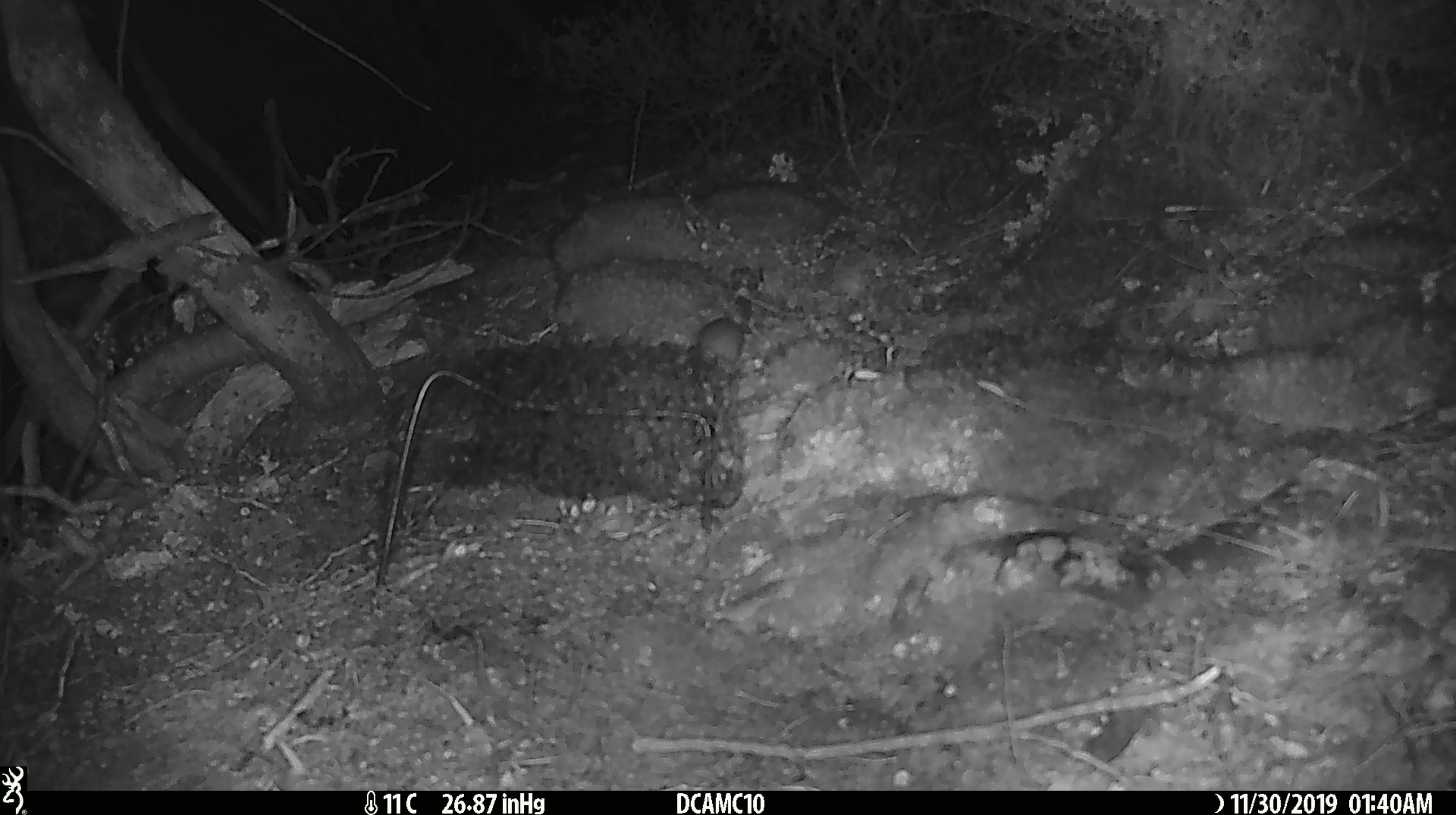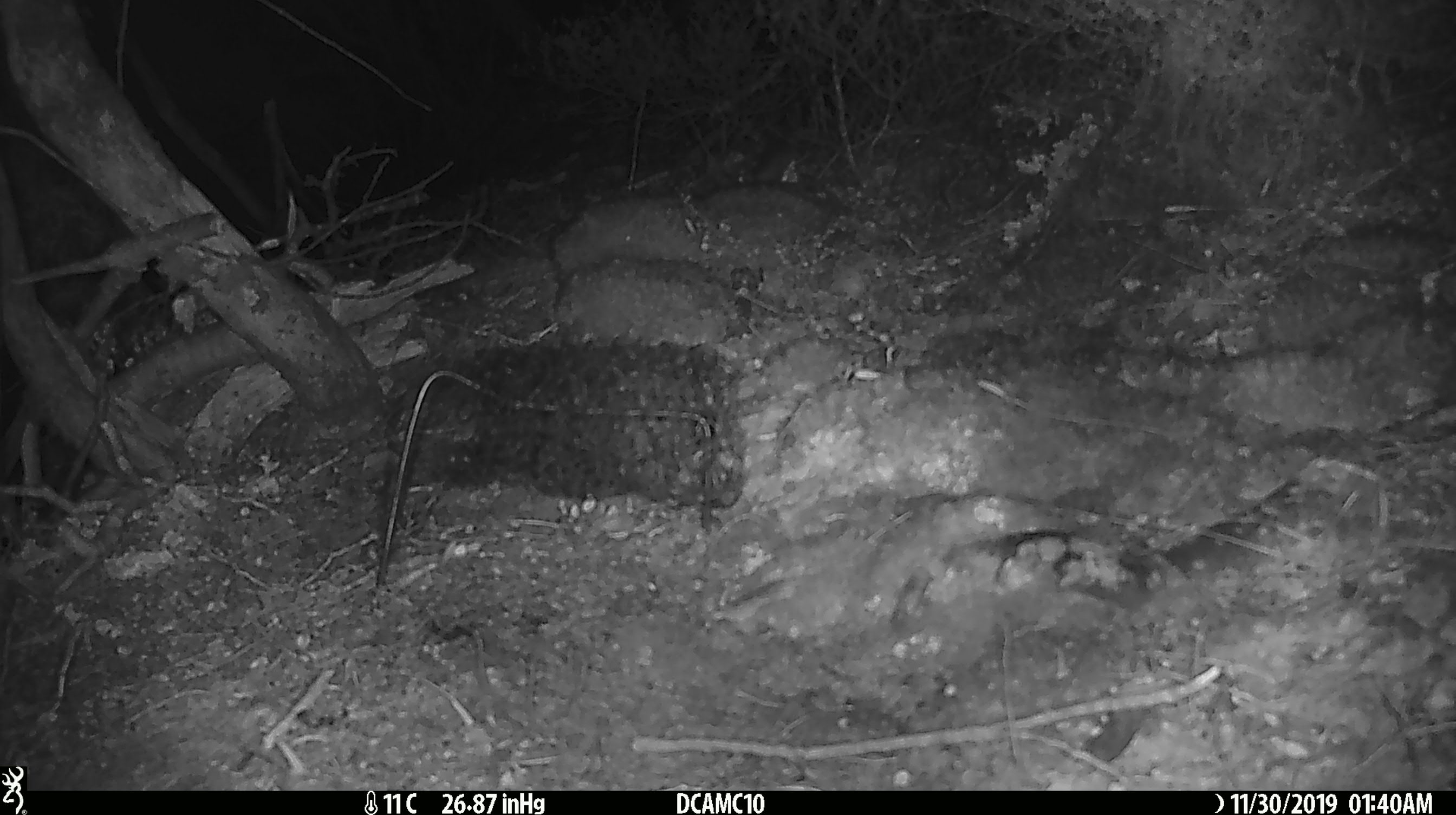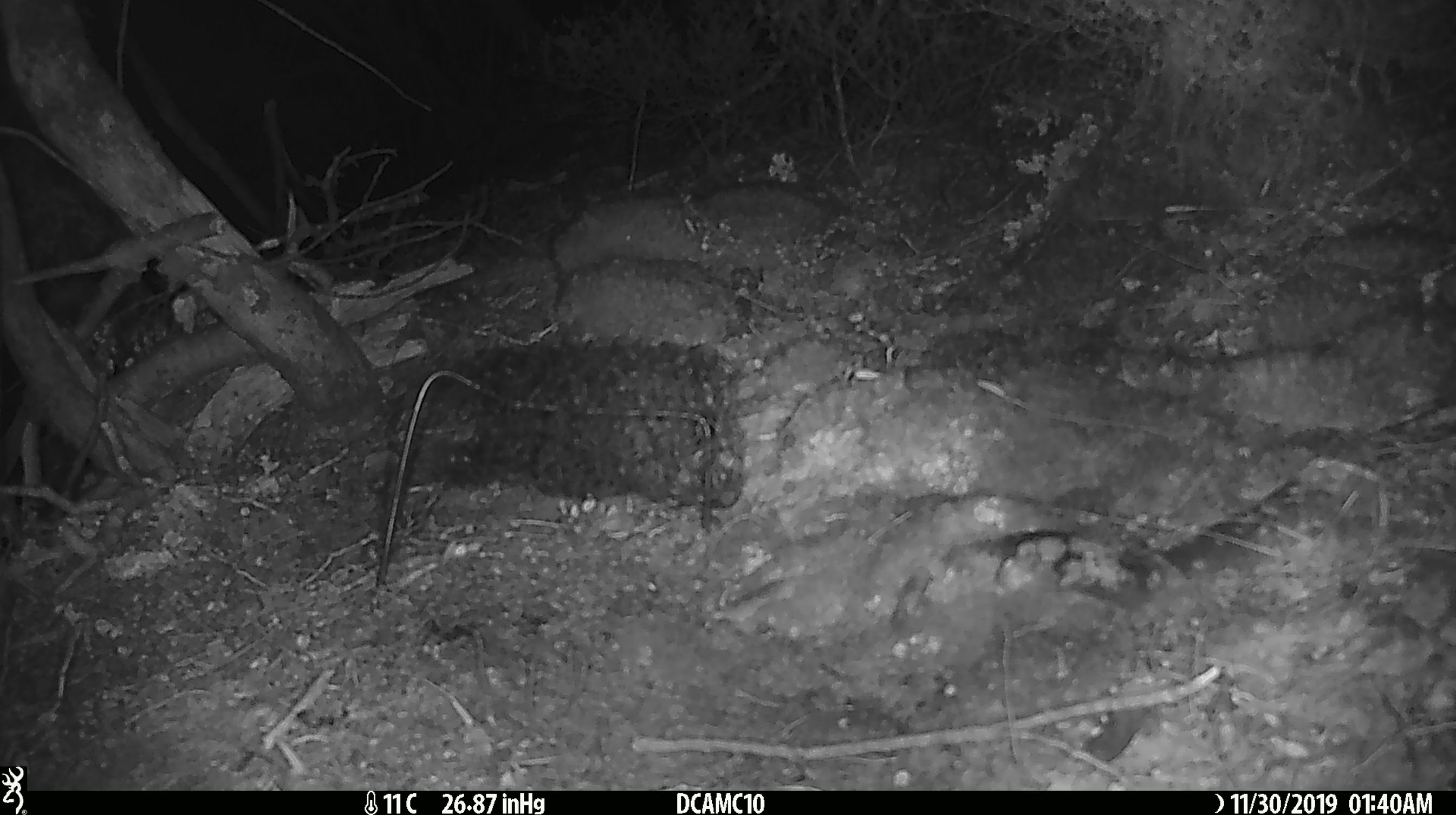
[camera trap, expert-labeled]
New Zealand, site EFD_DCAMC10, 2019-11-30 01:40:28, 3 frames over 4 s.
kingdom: Animalia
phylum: Chordata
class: Mammalia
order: Rodentia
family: Muridae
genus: Mus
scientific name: Mus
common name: mouse